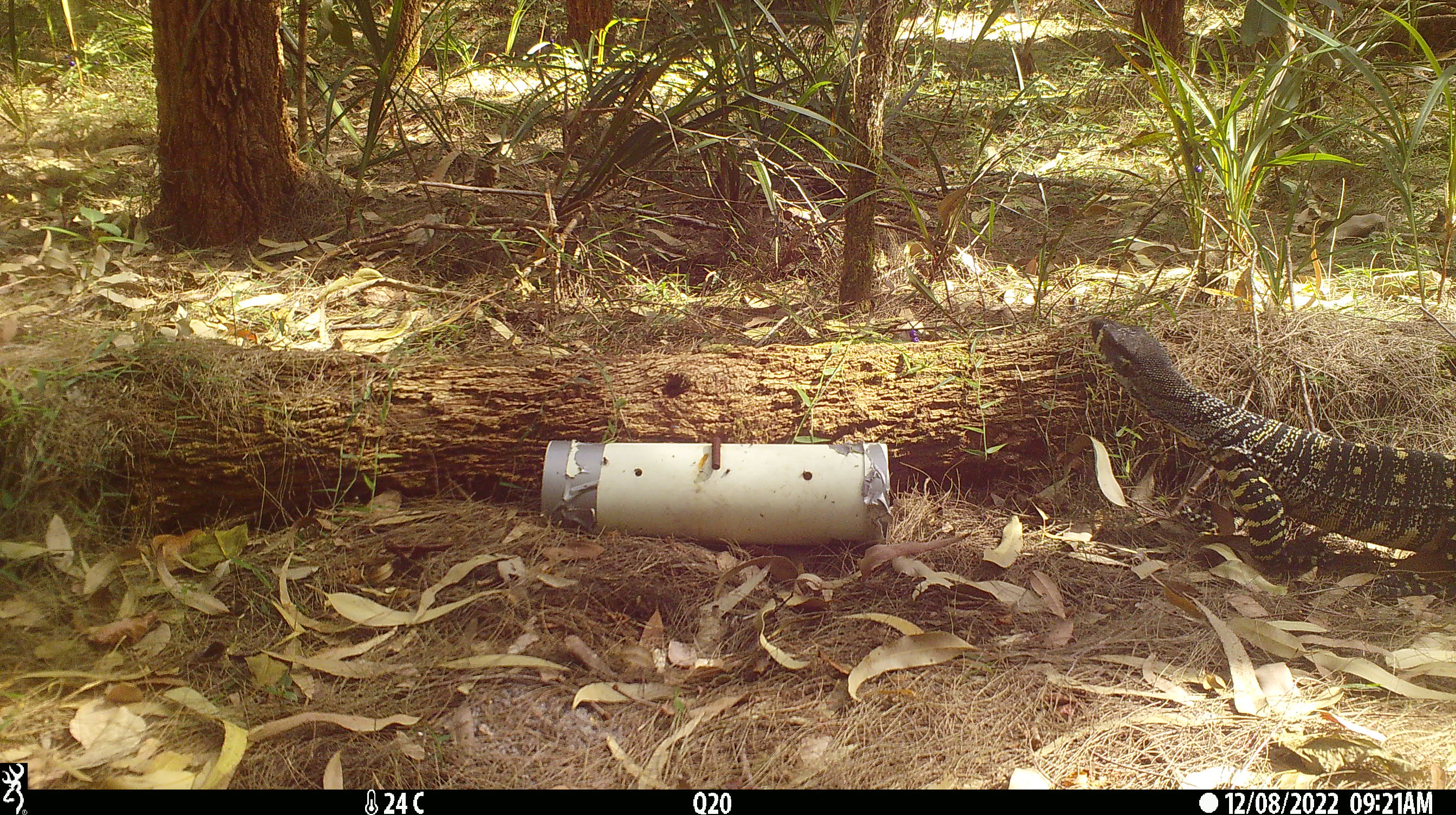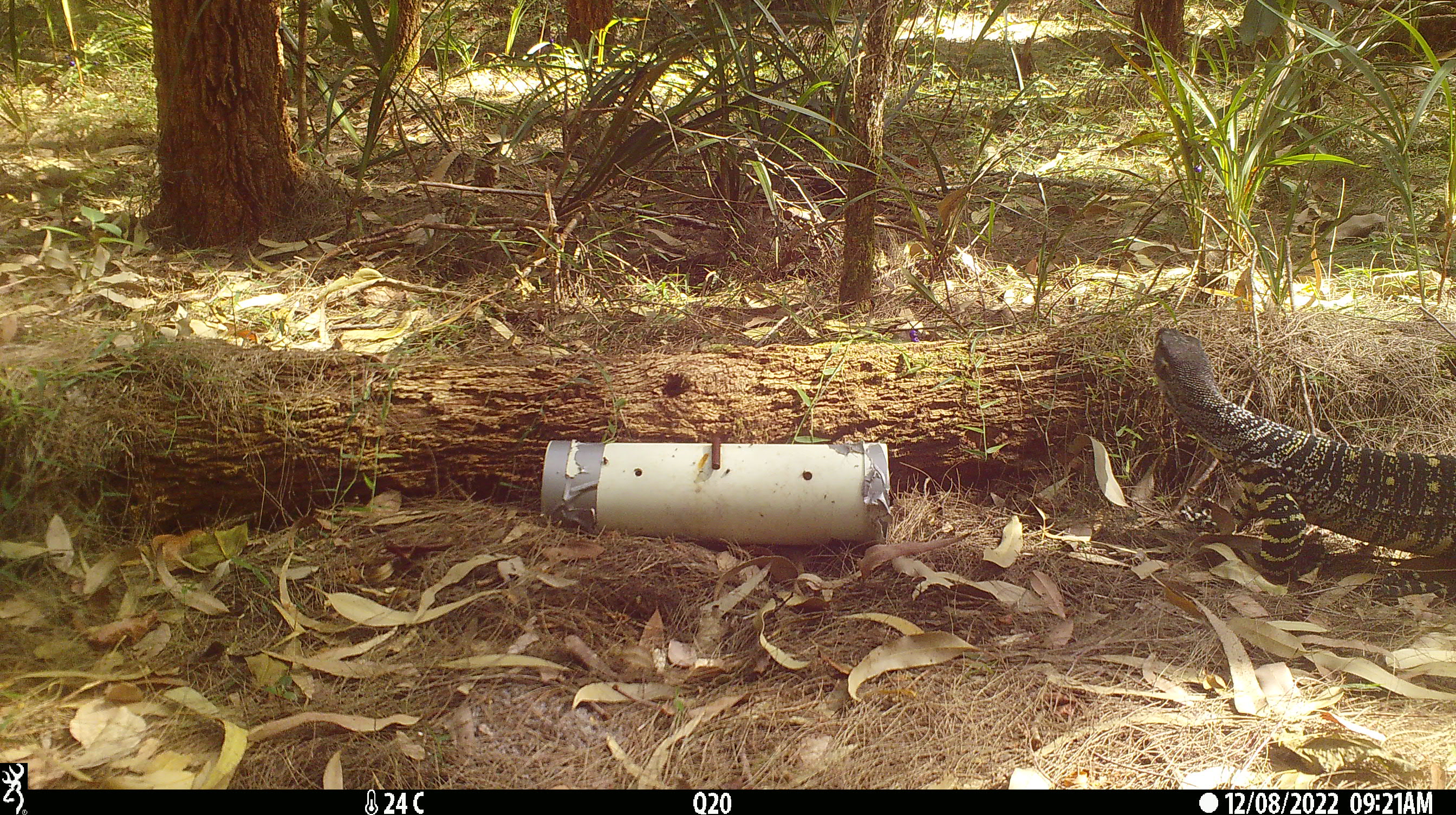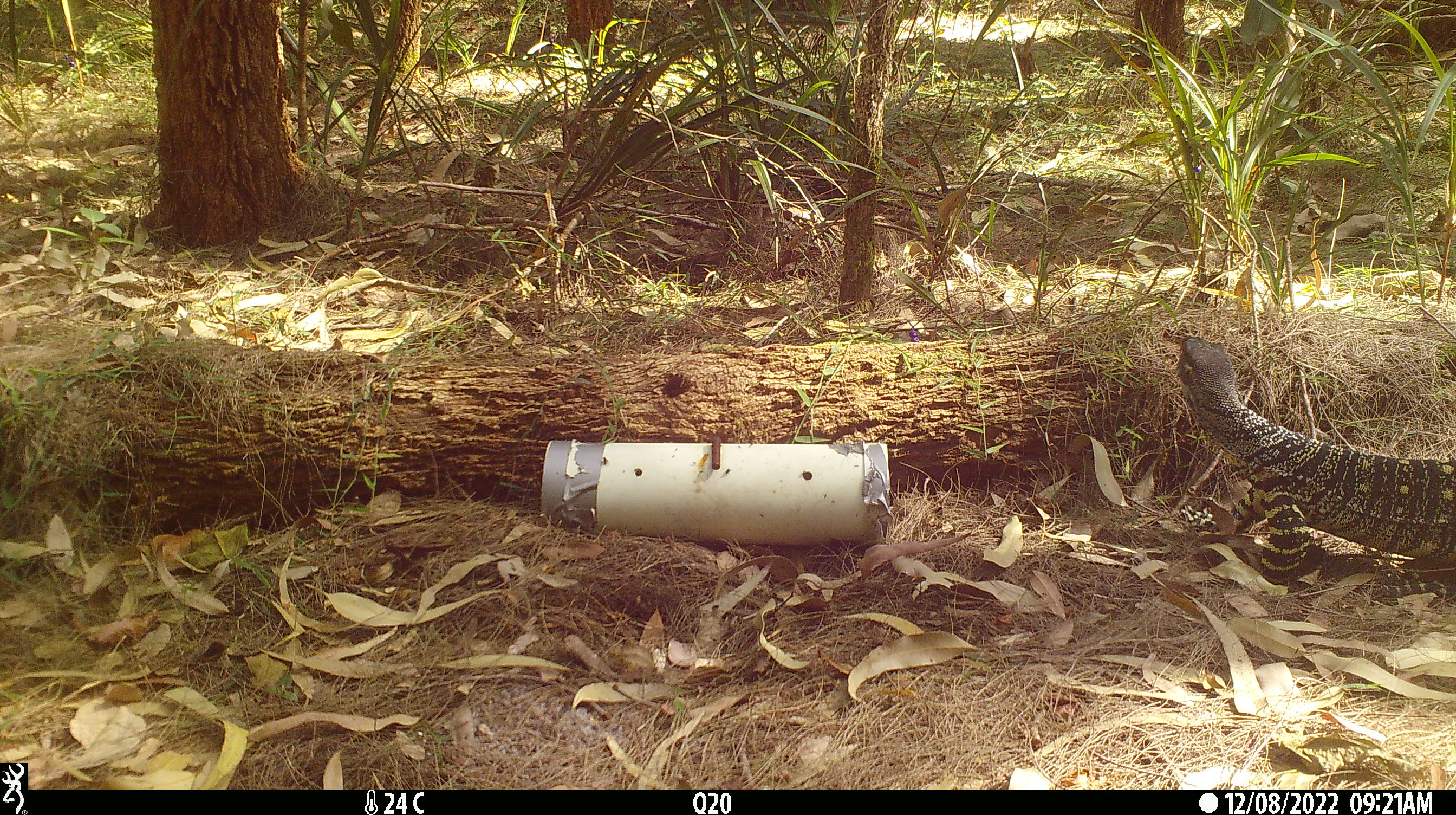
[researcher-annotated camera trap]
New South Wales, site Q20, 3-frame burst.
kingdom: Animalia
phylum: Chordata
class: Reptilia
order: Squamata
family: Varanidae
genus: Varanus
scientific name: Varanus varius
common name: lace monitor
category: goanna